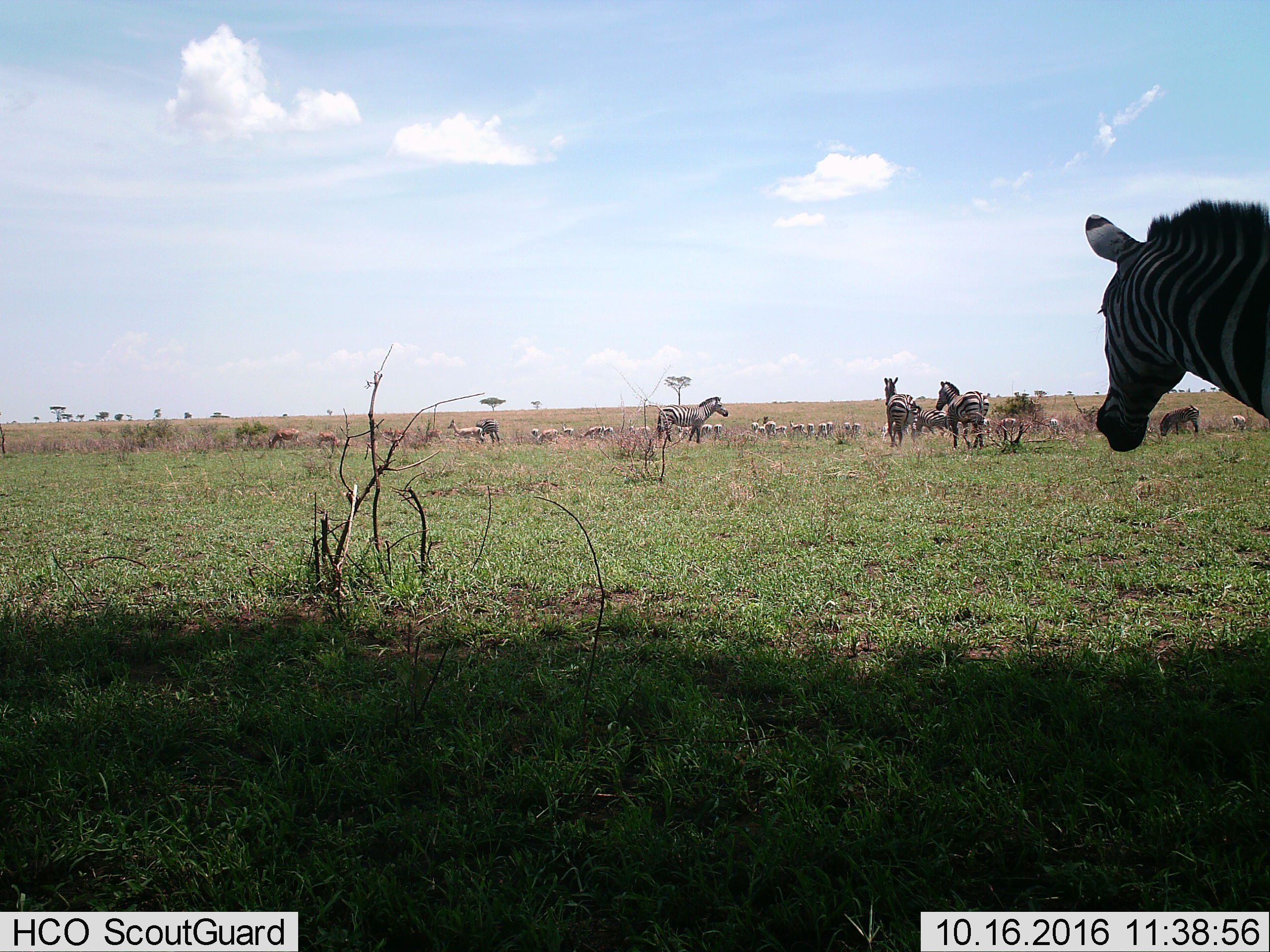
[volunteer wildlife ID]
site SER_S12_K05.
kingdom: Animalia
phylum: Chordata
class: Mammalia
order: Artiodactyla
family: Bovidae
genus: Nanger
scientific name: Nanger granti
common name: grant's gazelle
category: gazellegrants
Gazellegrants (grant's gazelle) (Nanger granti), count 9. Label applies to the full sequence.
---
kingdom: Animalia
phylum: Chordata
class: Mammalia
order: Perissodactyla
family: Equidae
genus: Equus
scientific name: Equus quagga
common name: plains zebra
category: zebraplains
Zebraplains (plains zebra) (Equus quagga), count 7. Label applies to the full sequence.